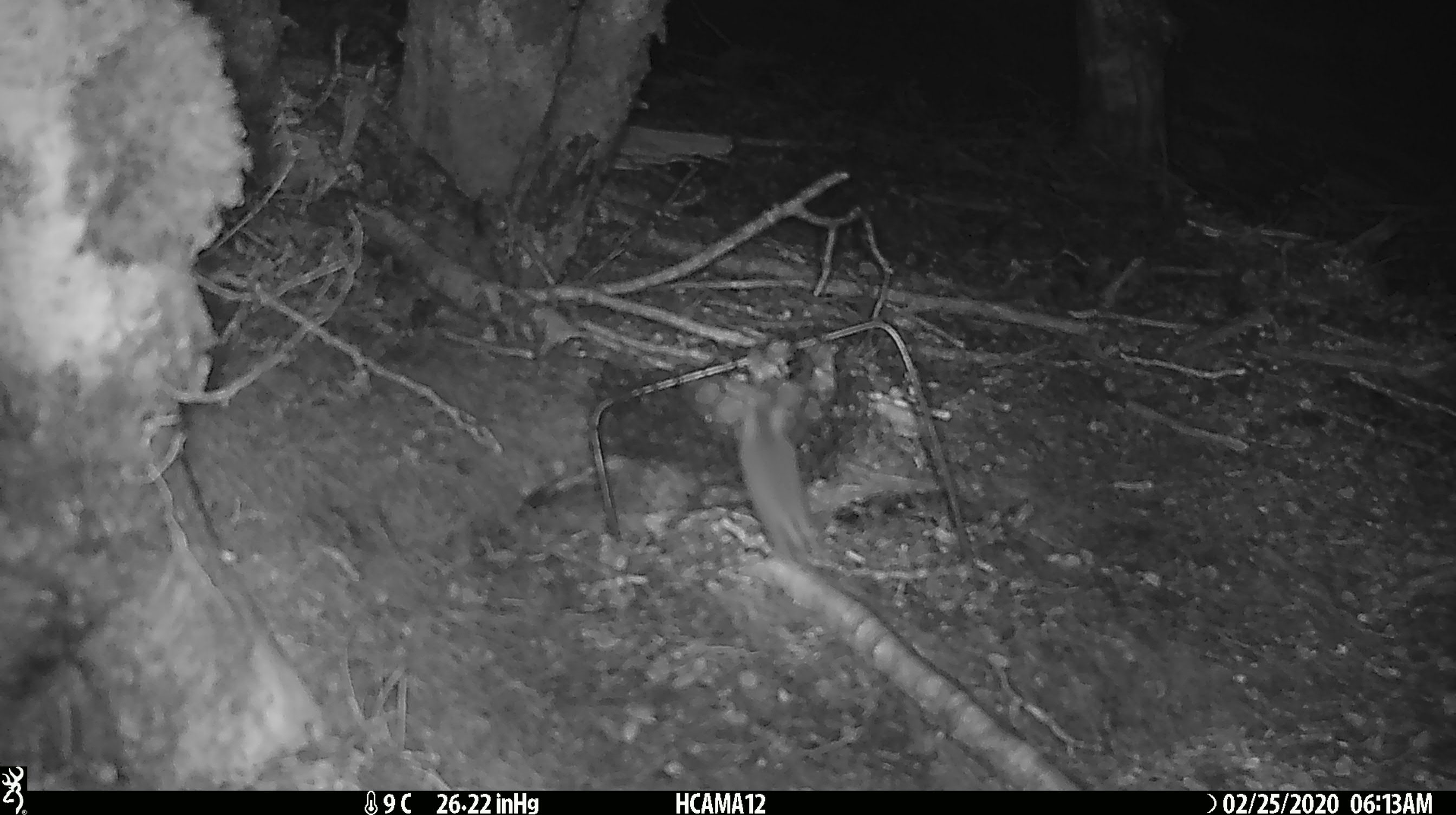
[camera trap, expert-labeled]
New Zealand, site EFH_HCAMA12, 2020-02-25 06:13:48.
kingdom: Animalia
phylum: Chordata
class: Mammalia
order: Rodentia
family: Muridae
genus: Mus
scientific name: Mus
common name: mouse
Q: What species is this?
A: Mouse (Mus).